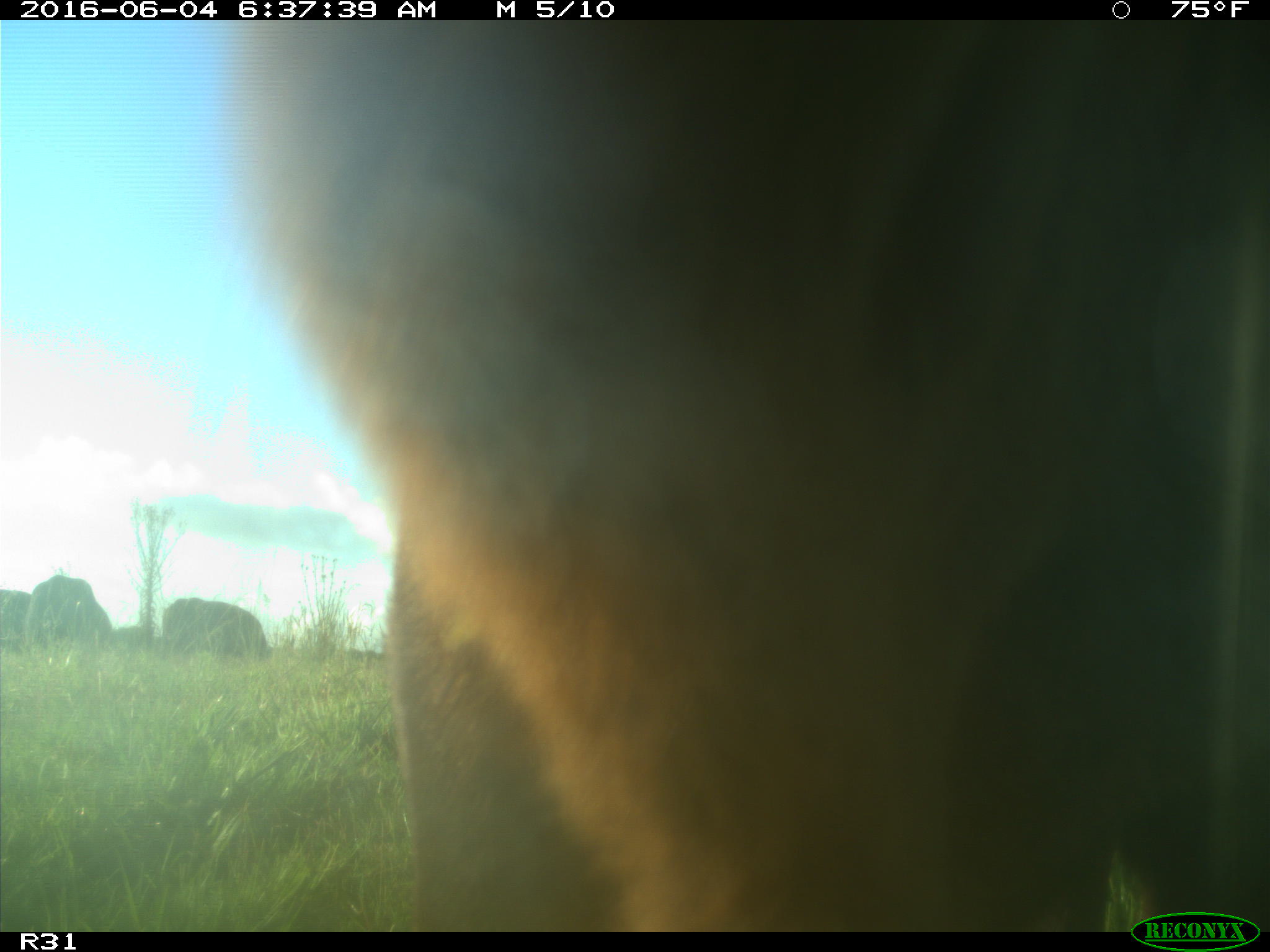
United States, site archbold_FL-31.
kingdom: Animalia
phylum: Chordata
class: Mammalia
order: Artiodactyla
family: Bovidae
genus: Bos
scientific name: Bos taurus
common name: domestic cow